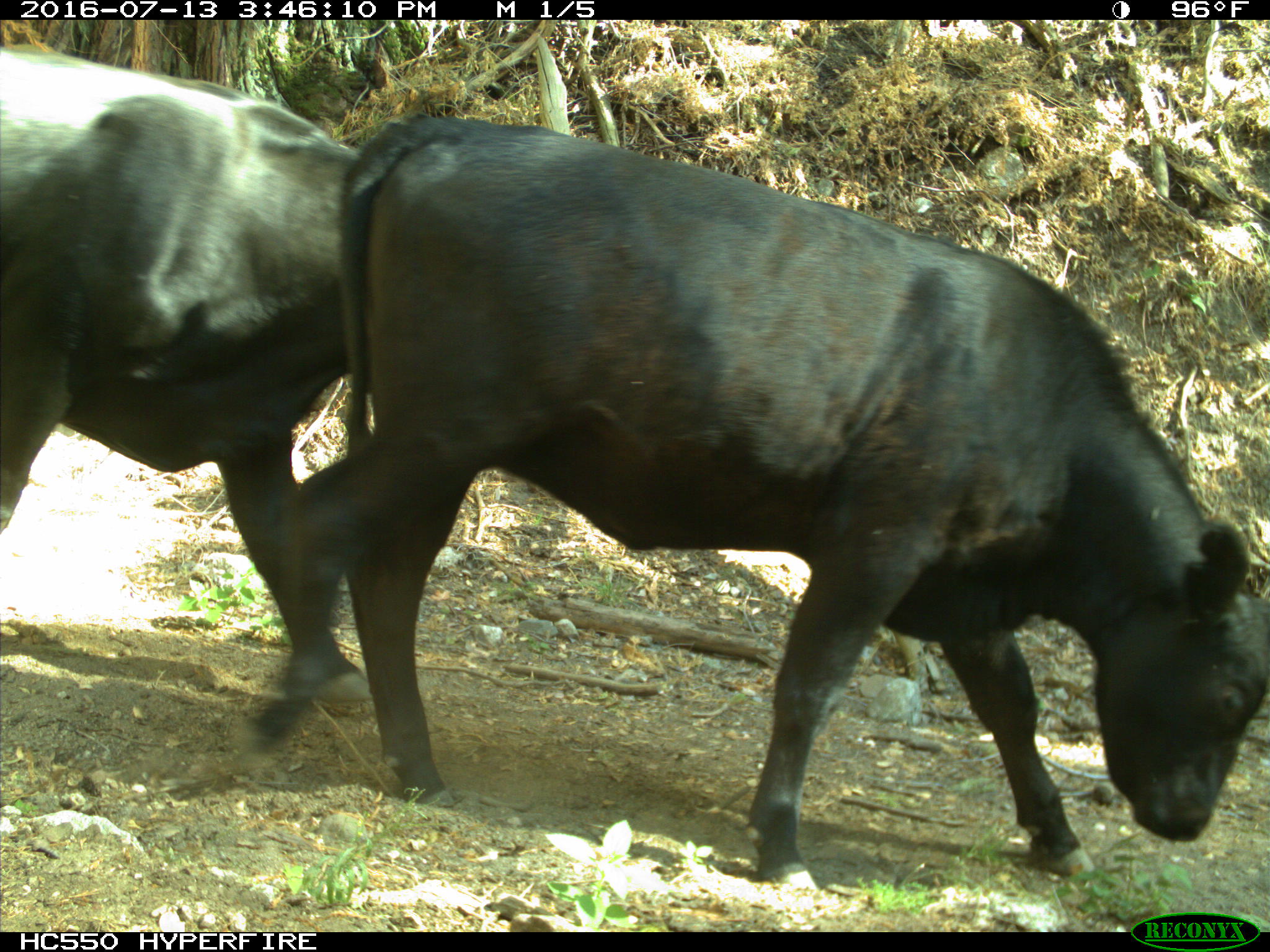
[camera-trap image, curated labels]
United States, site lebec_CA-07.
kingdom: Animalia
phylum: Chordata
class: Mammalia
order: Artiodactyla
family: Bovidae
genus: Bos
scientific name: Bos taurus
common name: domestic cow